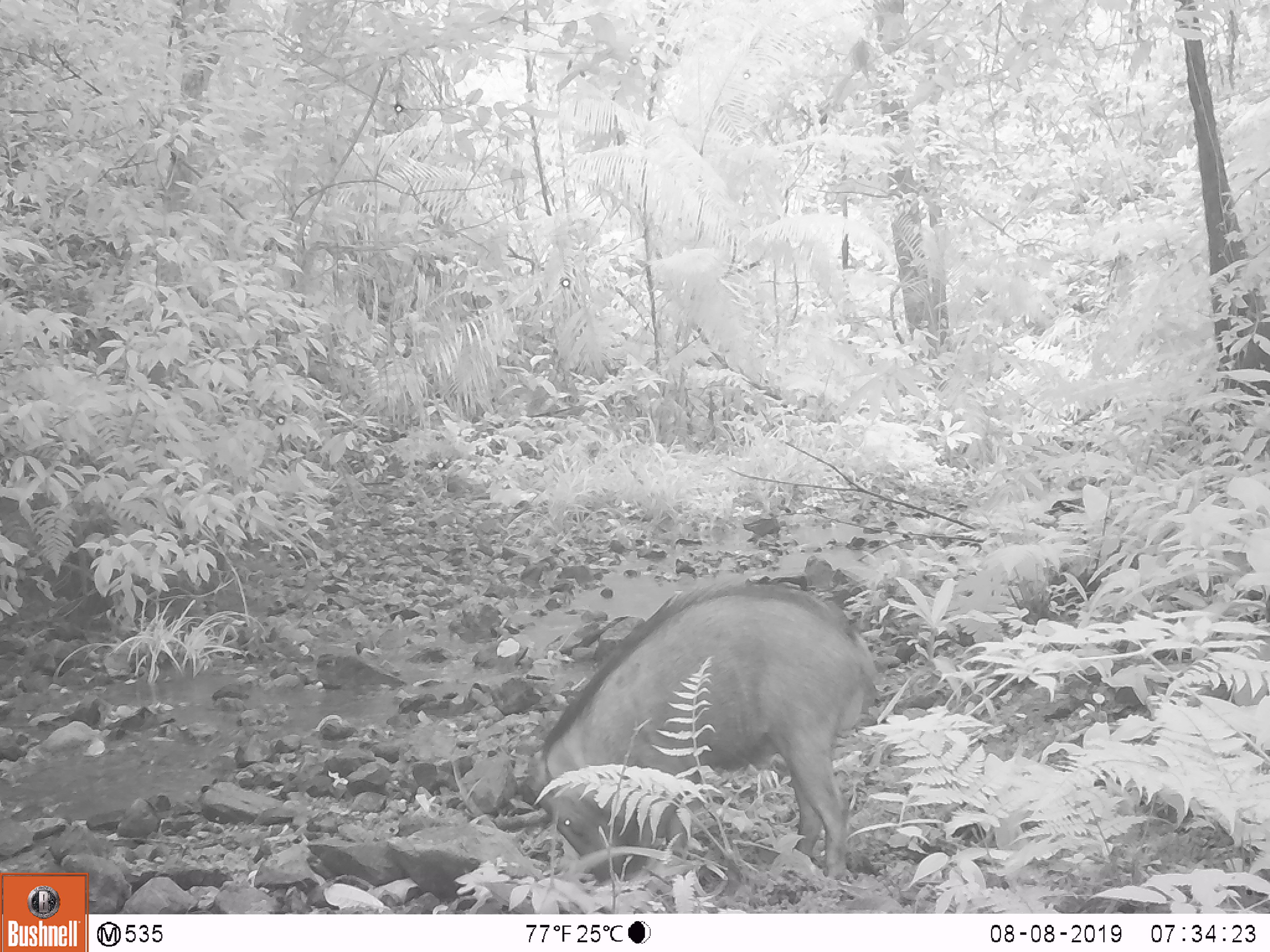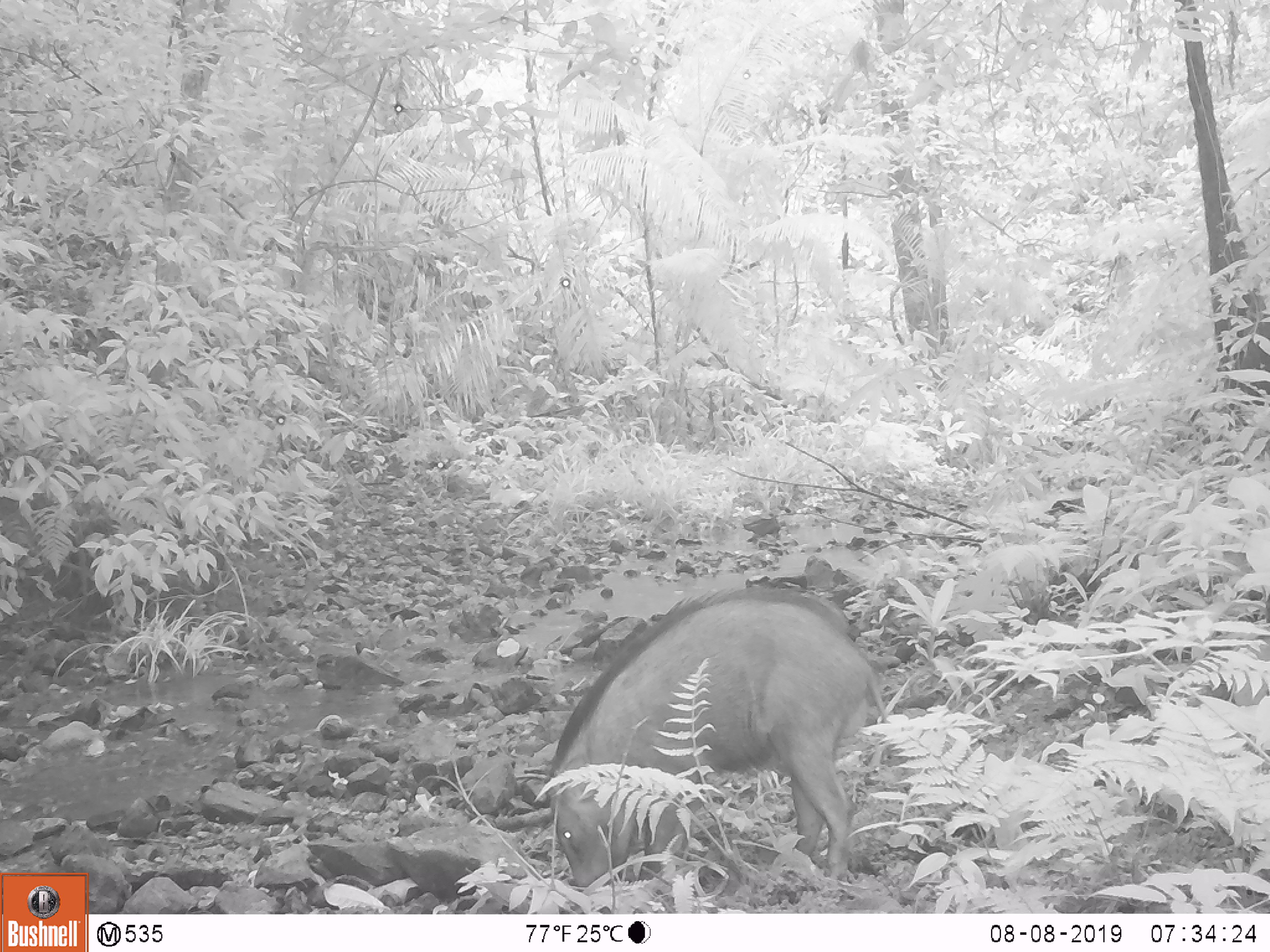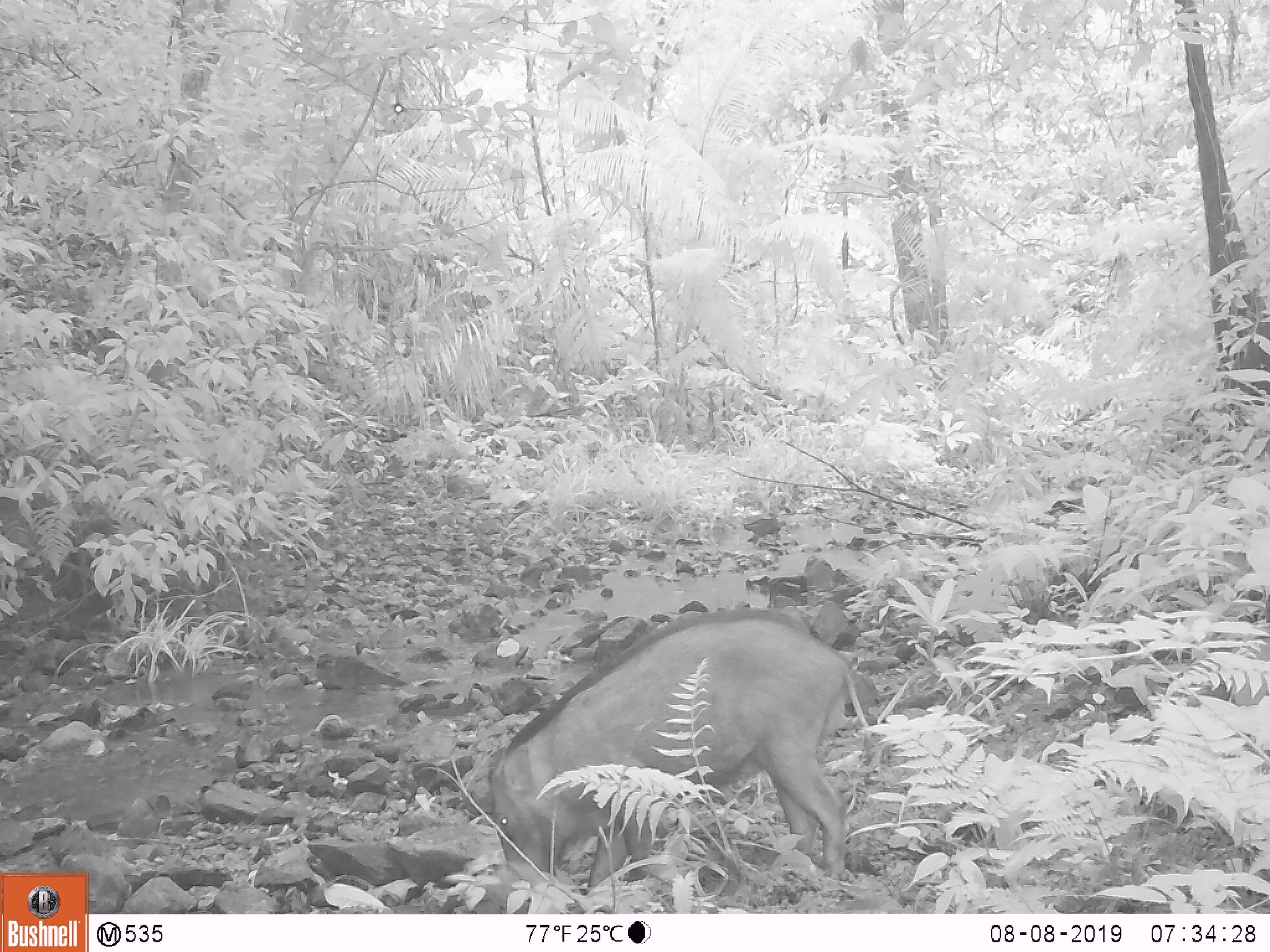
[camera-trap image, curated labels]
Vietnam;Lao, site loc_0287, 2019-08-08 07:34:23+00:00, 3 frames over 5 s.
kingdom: Animalia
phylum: Chordata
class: Mammalia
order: Artiodactyla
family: Suidae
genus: Sus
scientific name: Sus scrofa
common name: eurasian wild pig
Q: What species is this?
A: Eurasian wild pig (Sus scrofa).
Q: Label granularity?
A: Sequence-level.